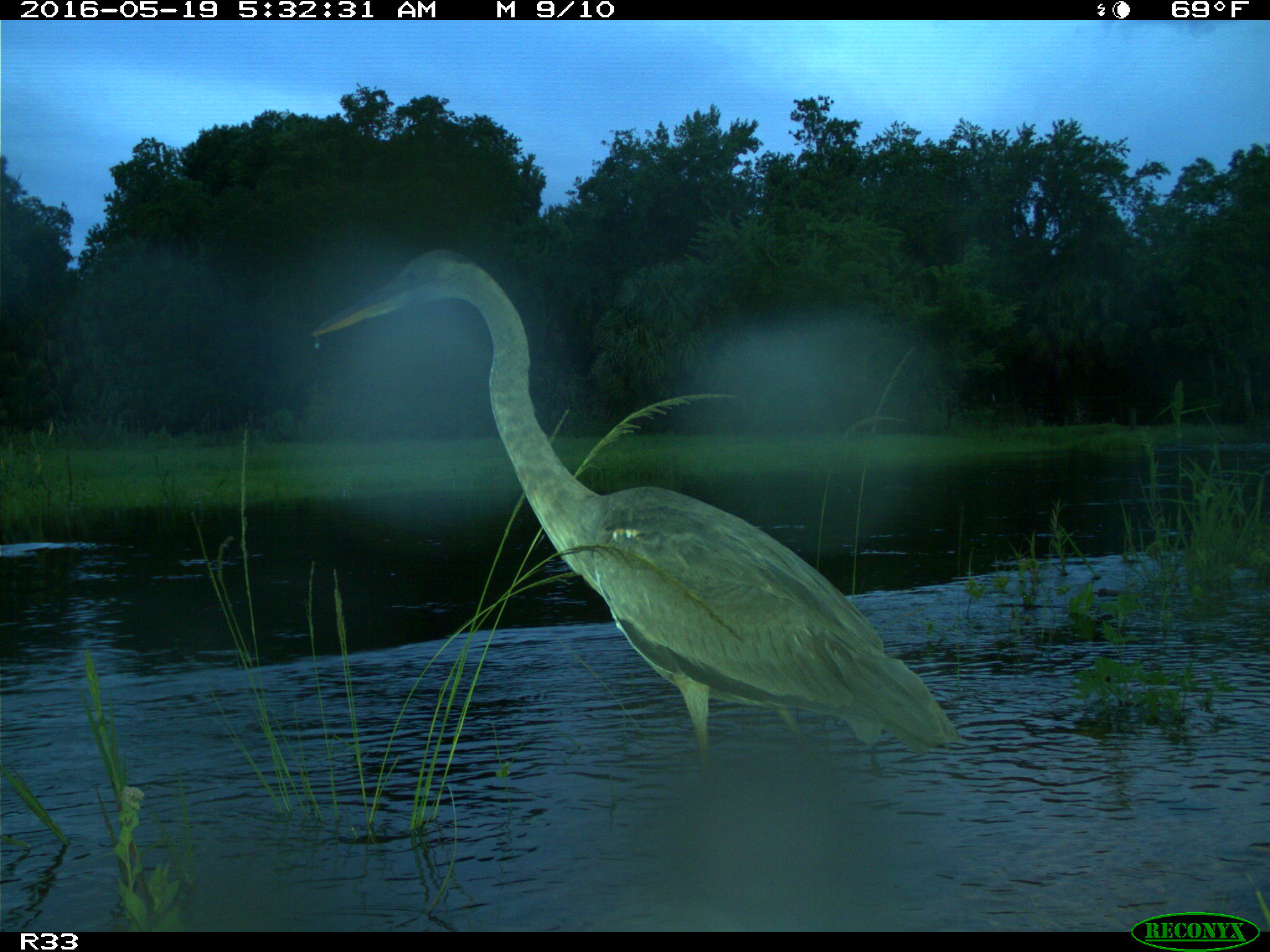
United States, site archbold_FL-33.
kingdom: Animalia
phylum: Chordata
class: Aves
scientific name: Aves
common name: birds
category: unidentified bird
Unidentified bird (birds) (Aves).